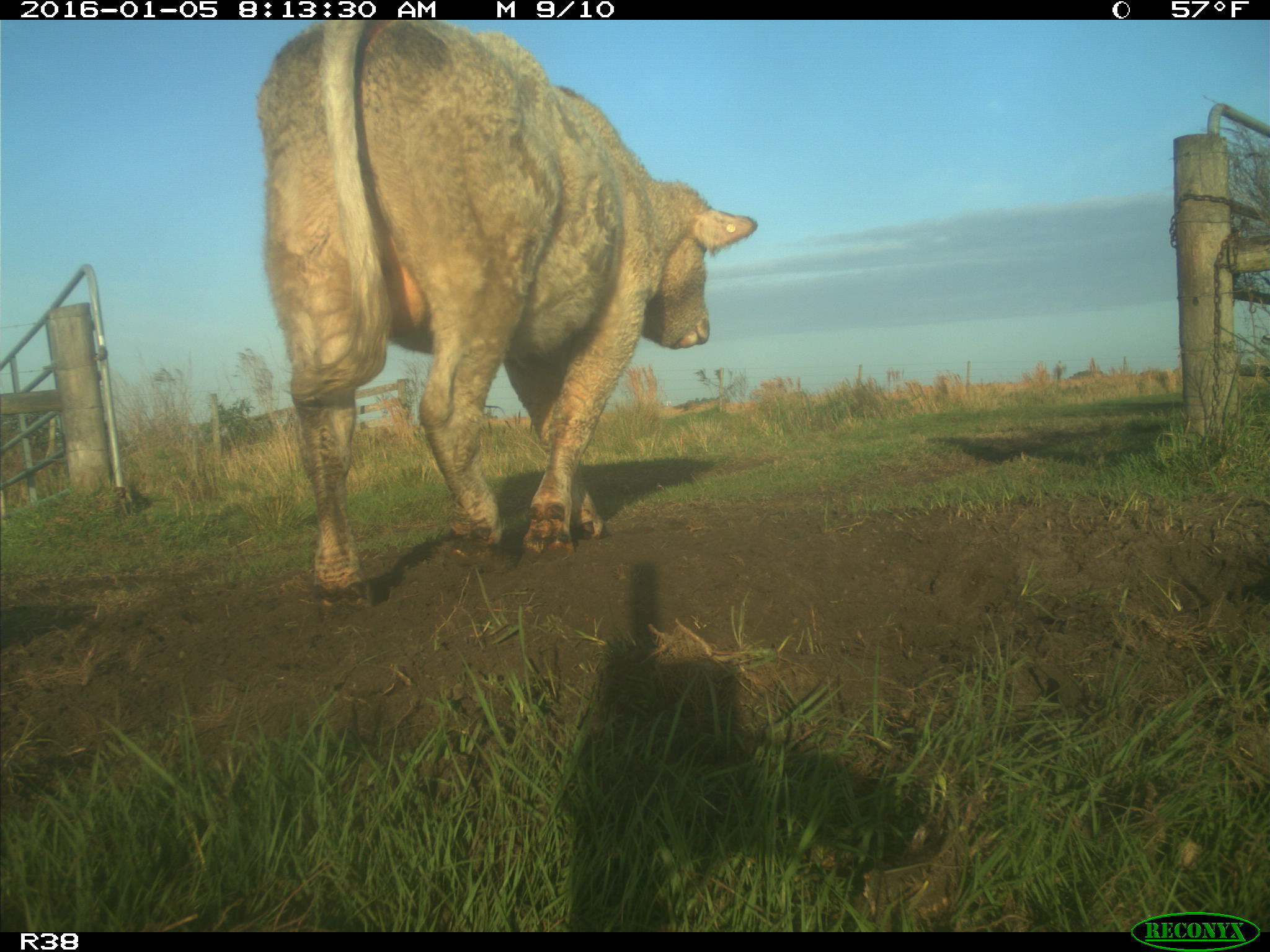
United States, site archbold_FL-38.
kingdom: Animalia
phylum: Chordata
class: Mammalia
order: Artiodactyla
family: Bovidae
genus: Bos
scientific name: Bos taurus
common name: domestic cow